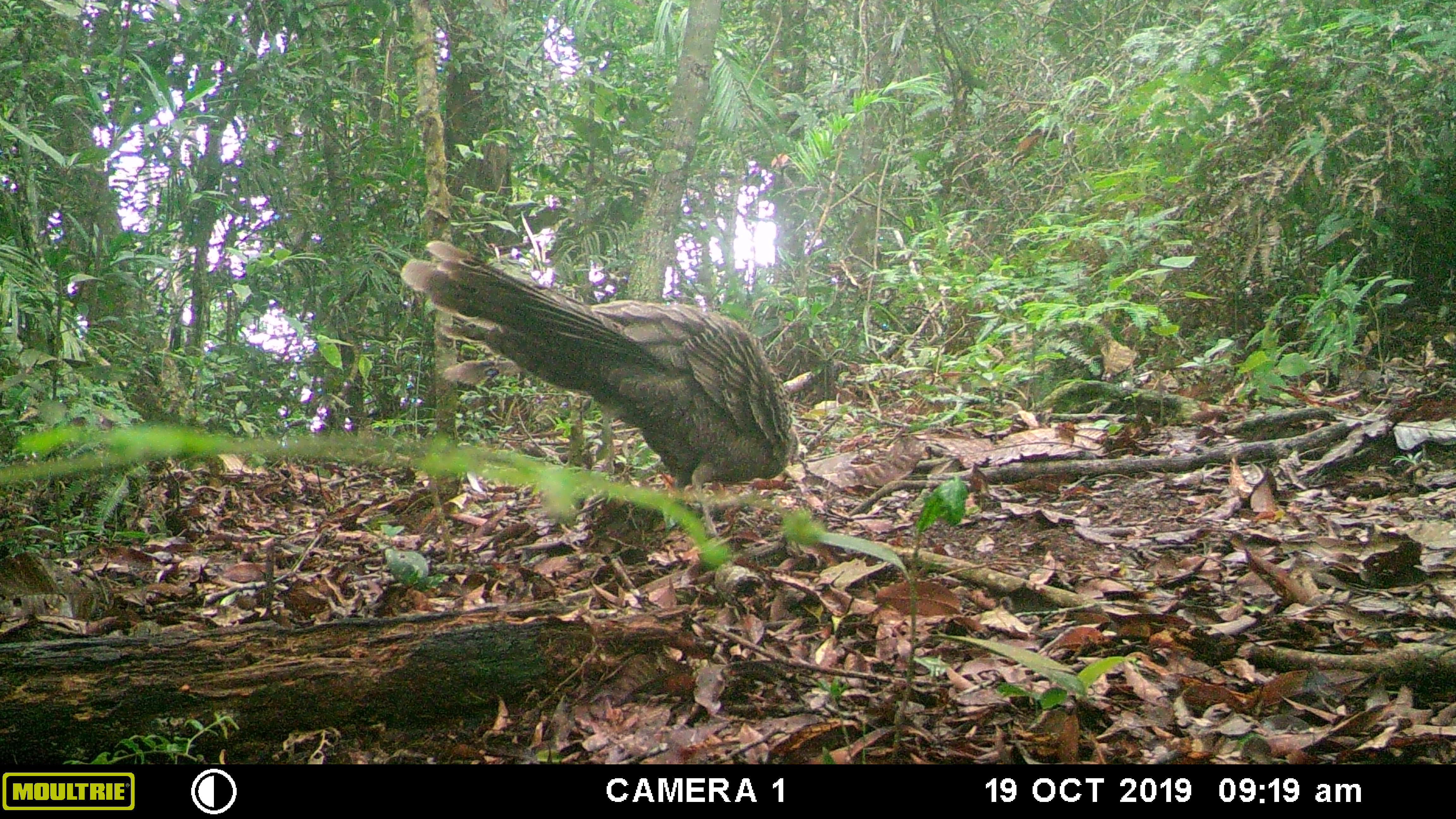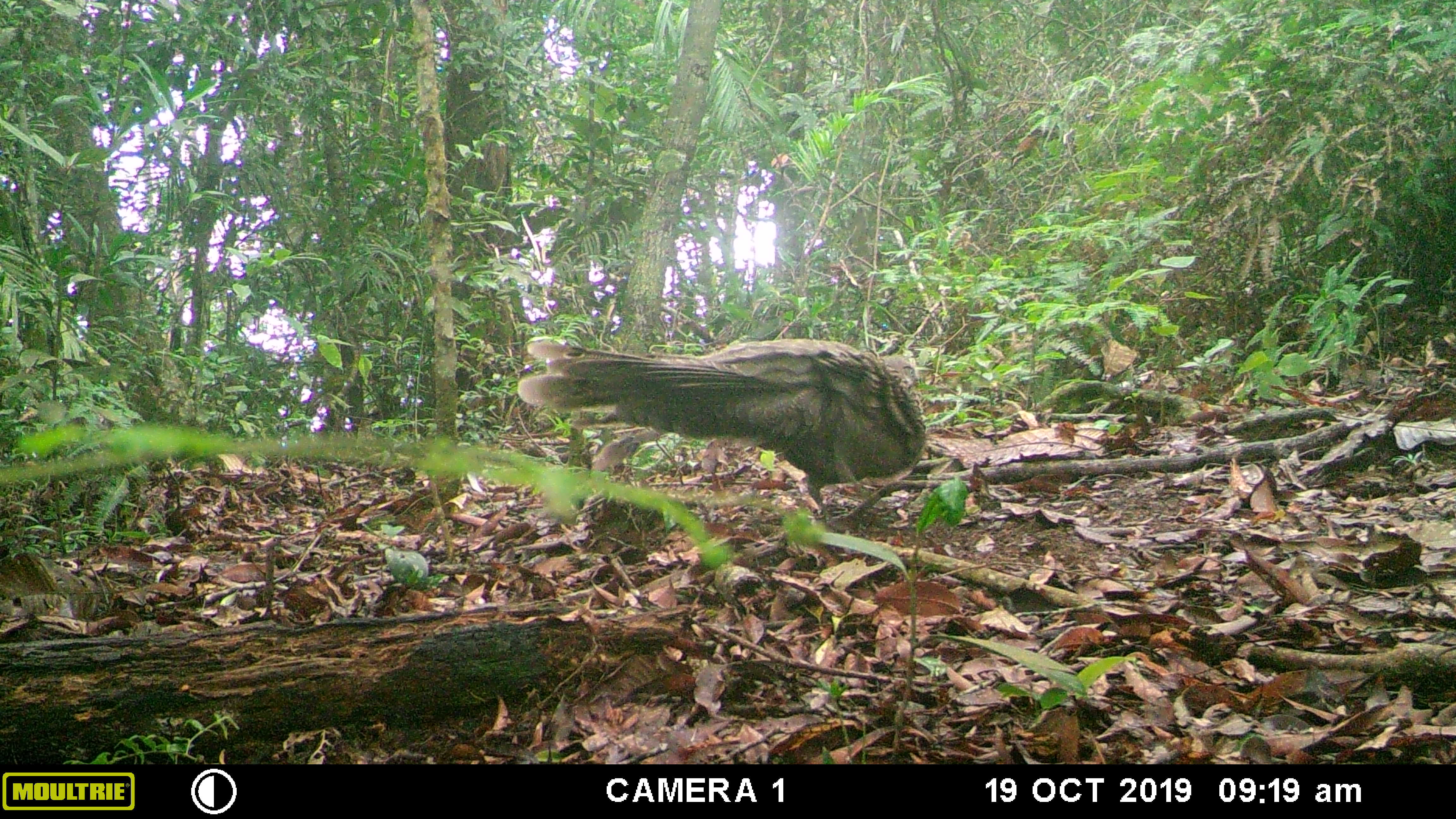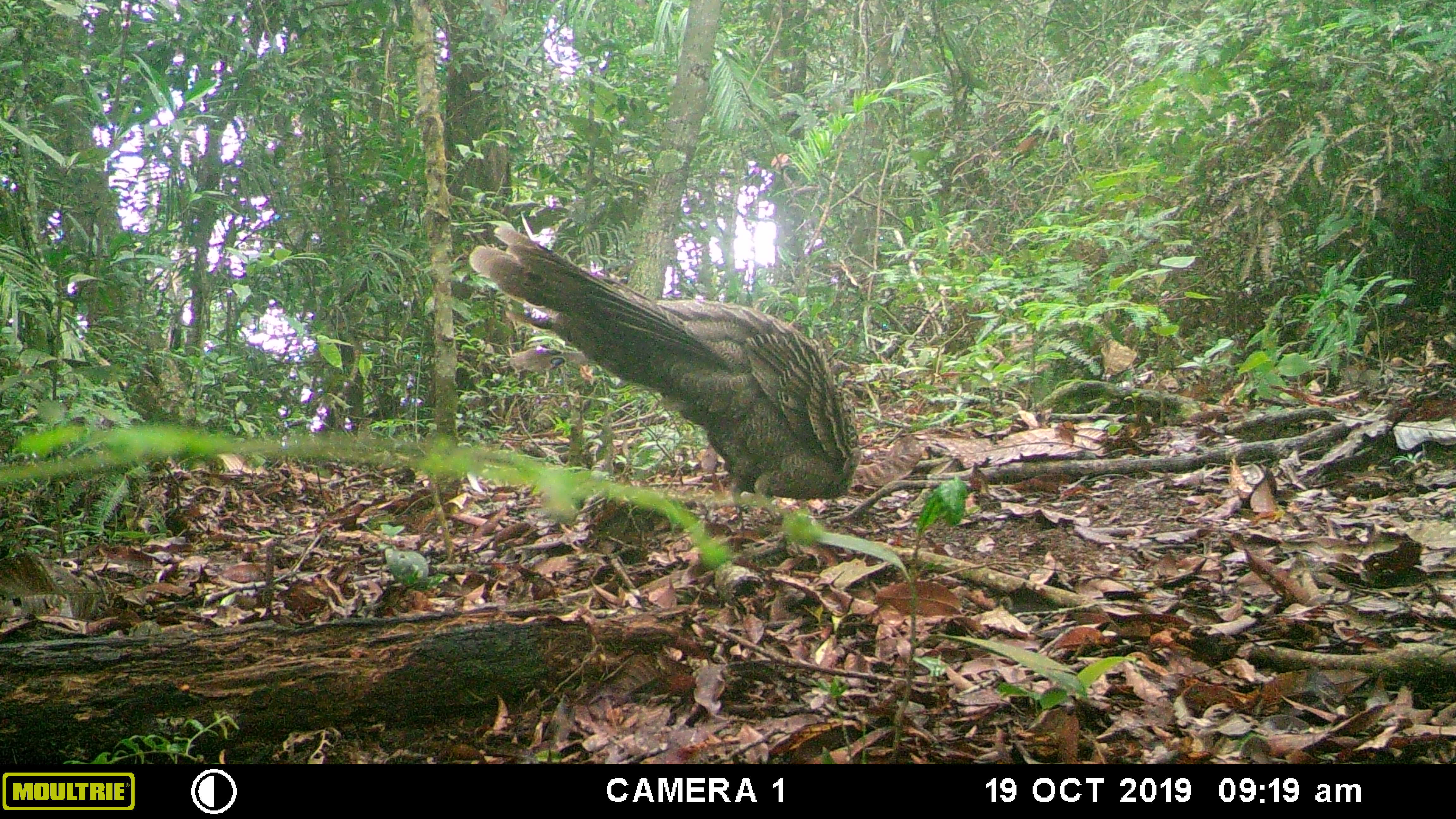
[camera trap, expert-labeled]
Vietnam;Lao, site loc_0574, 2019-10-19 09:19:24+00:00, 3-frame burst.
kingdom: Animalia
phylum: Chordata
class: Aves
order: Galliformes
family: Phasianidae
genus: Polyplectron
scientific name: Polyplectron bicalcaratum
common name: gray peacock-pheasant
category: grey peacock pheasant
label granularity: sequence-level